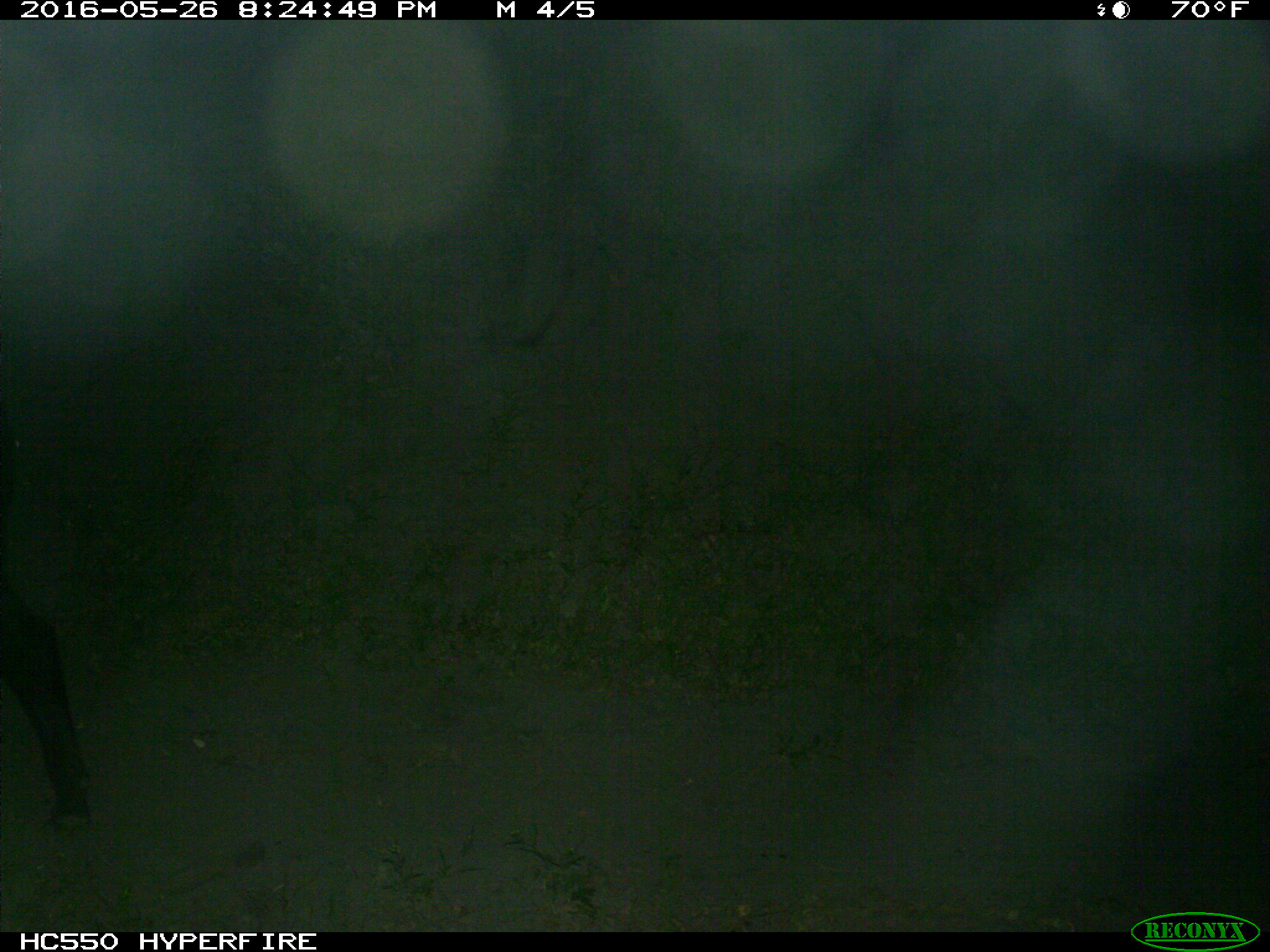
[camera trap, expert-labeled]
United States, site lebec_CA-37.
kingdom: Animalia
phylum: Chordata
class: Mammalia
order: Artiodactyla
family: Bovidae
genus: Bos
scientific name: Bos taurus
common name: domestic cow